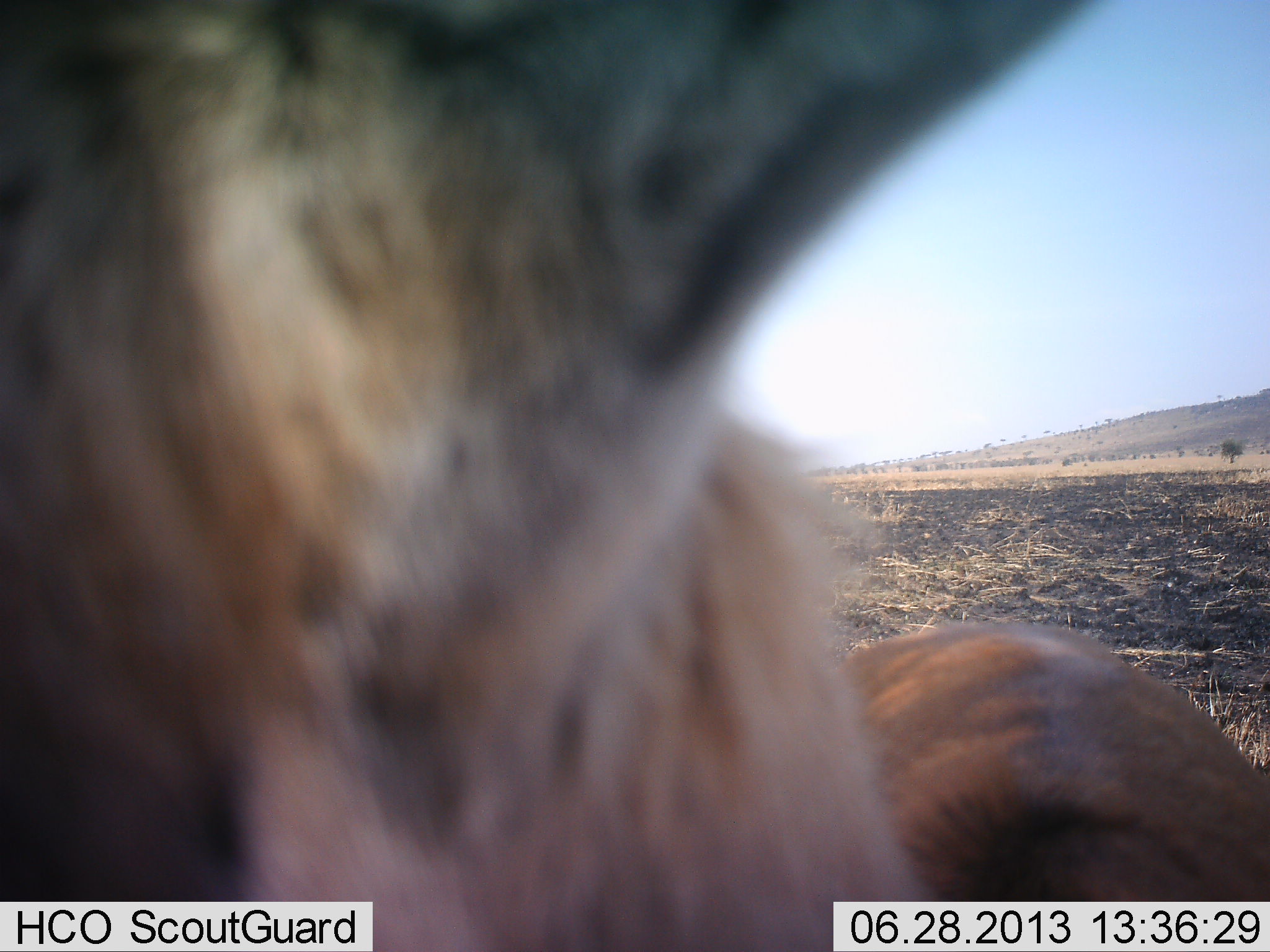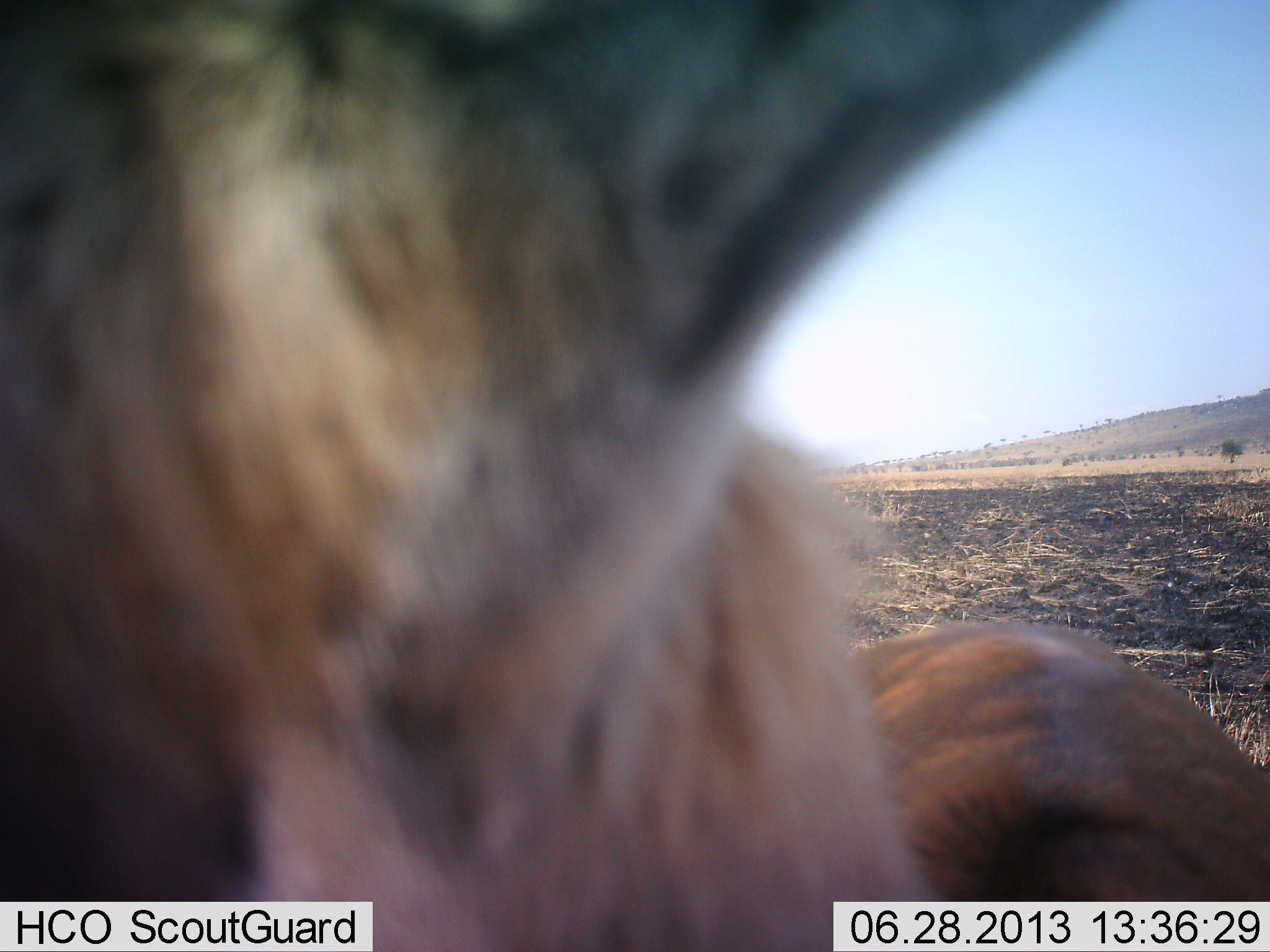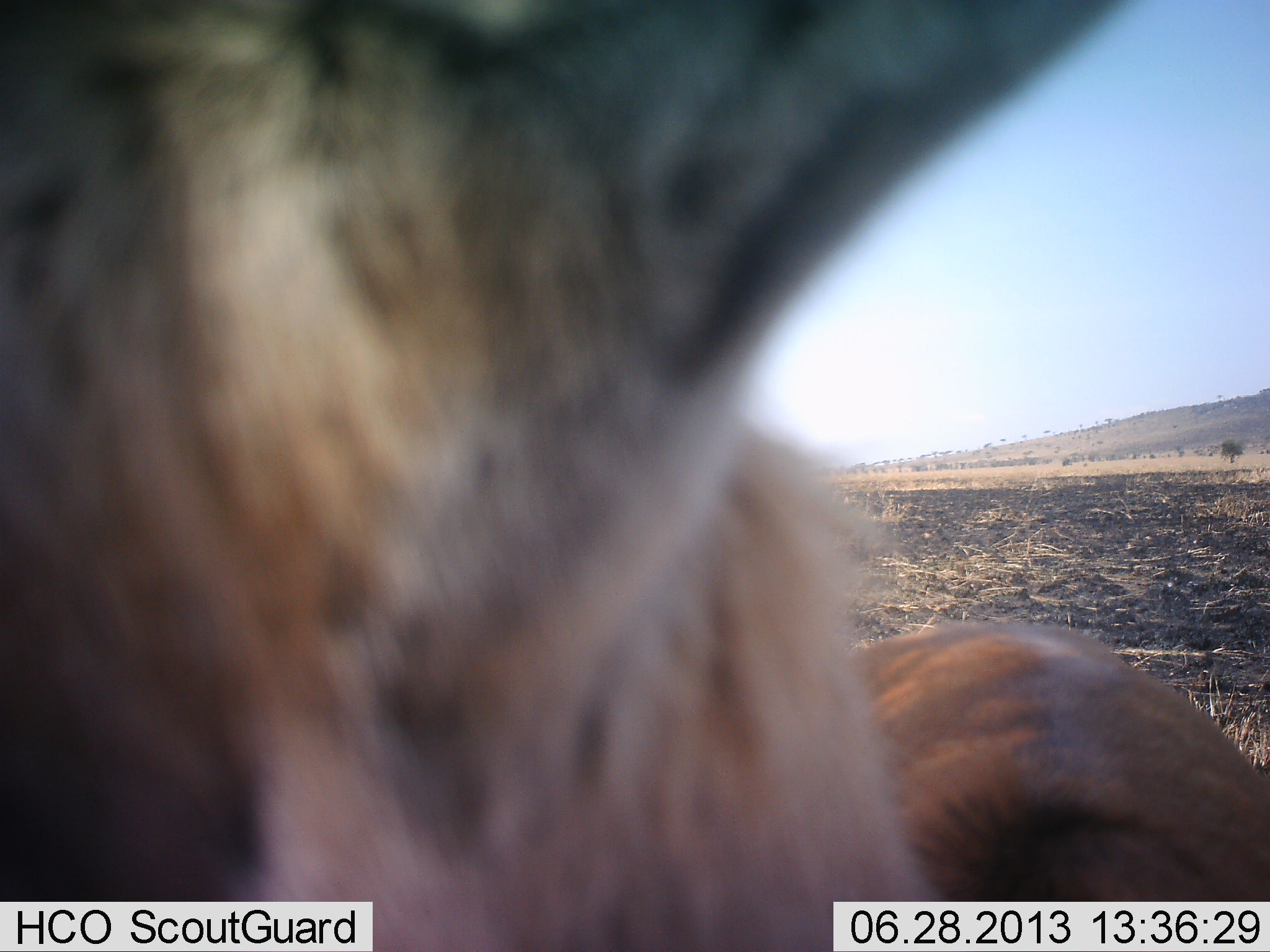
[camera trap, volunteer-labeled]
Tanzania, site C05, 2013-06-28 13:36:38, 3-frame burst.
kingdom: Animalia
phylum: Chordata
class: Mammalia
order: Artiodactyla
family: Bovidae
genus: Eudorcas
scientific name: Eudorcas thomsonii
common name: thomson's gazelle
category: gazellethomsons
Gazellethomsons (thomson's gazelle) (Eudorcas thomsonii), count 1. Behavior (volunteer vote fractions): standing 78%, resting 22%, moving 0%, interacting 0%. Young present (vote fraction): 0%. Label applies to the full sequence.